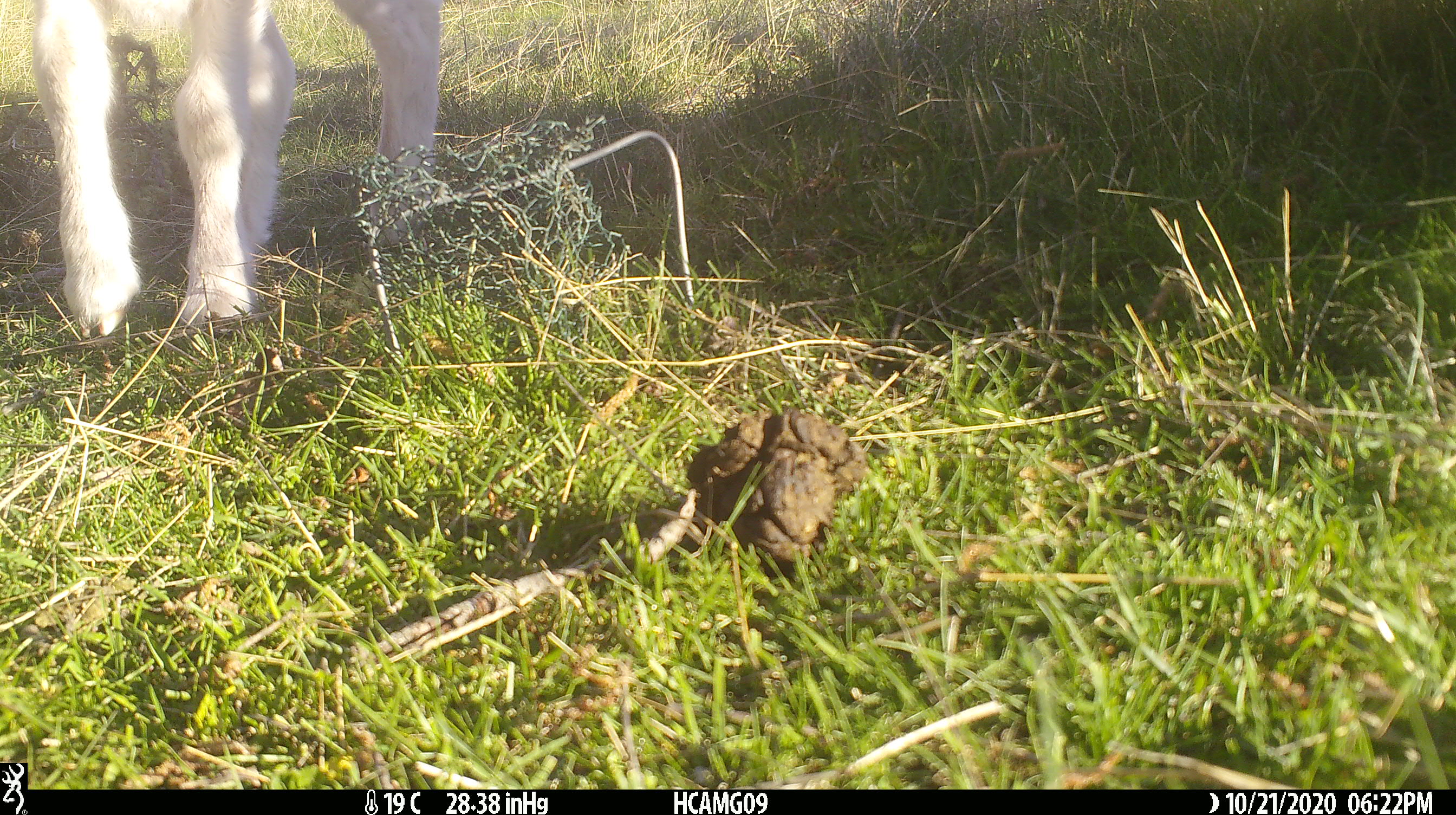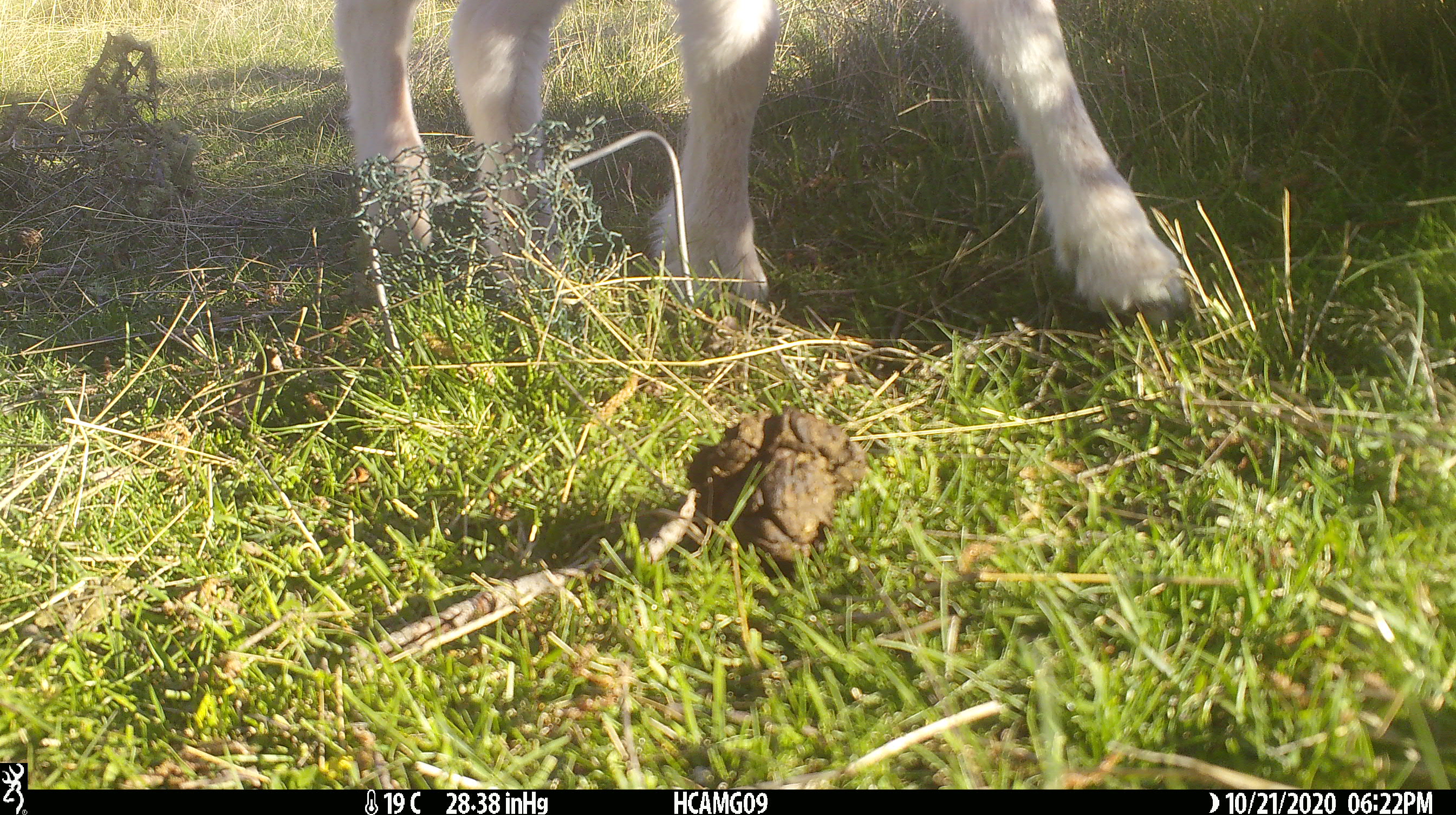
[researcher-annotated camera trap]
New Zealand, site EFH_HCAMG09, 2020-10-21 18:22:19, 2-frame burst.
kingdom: Animalia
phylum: Chordata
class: Mammalia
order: Artiodactyla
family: Bovidae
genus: Ovis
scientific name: Ovis aries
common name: domestic sheep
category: sheep